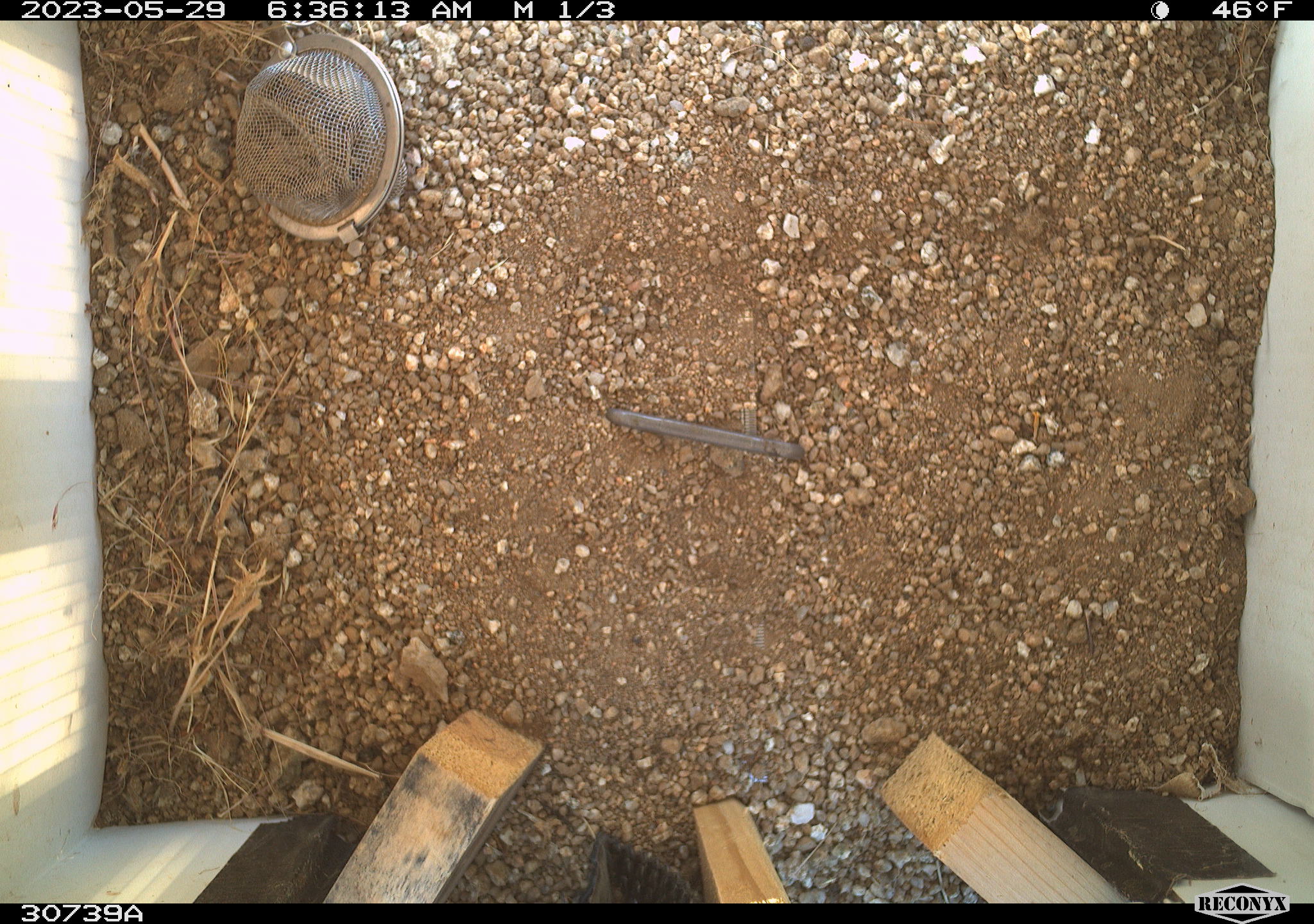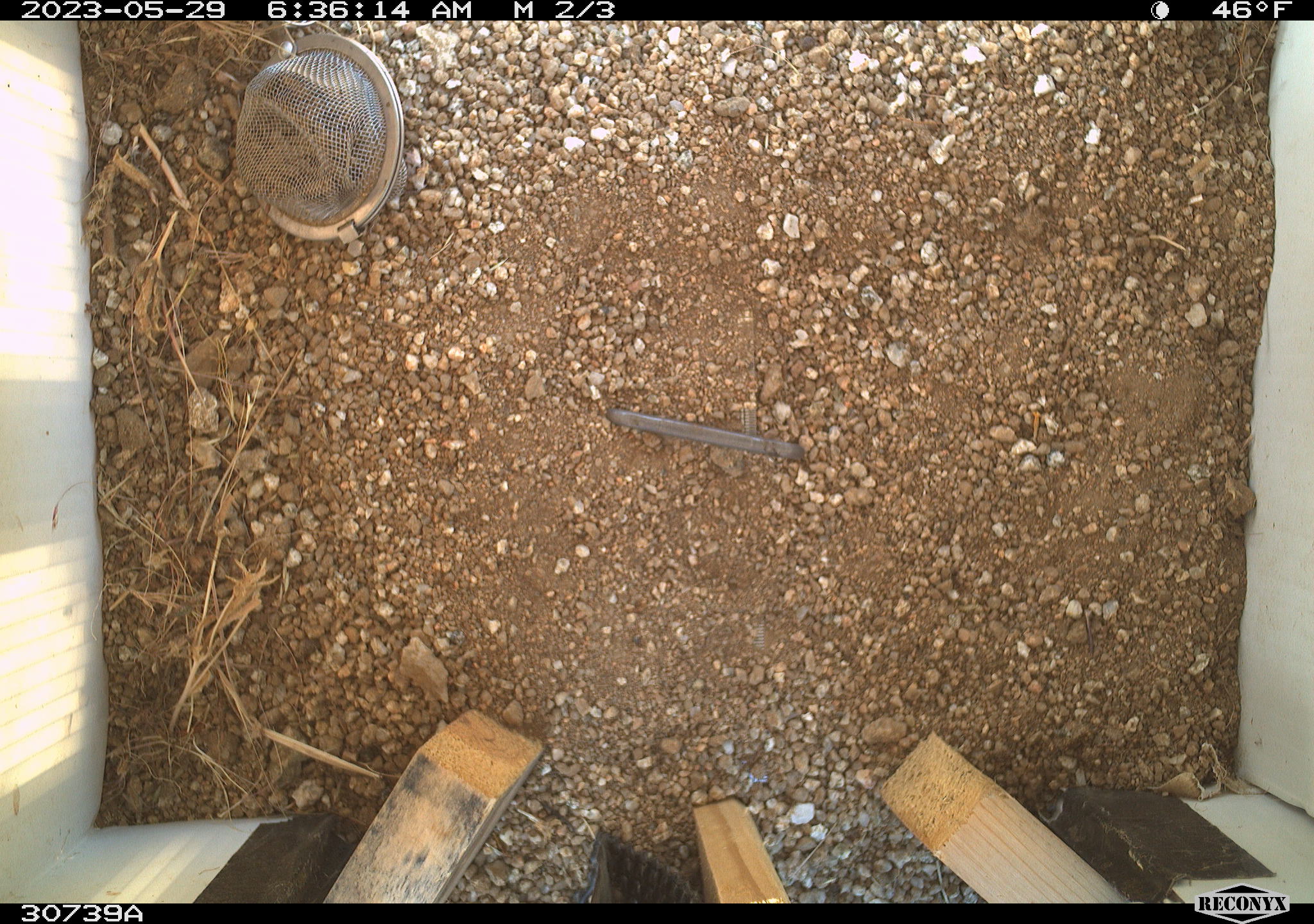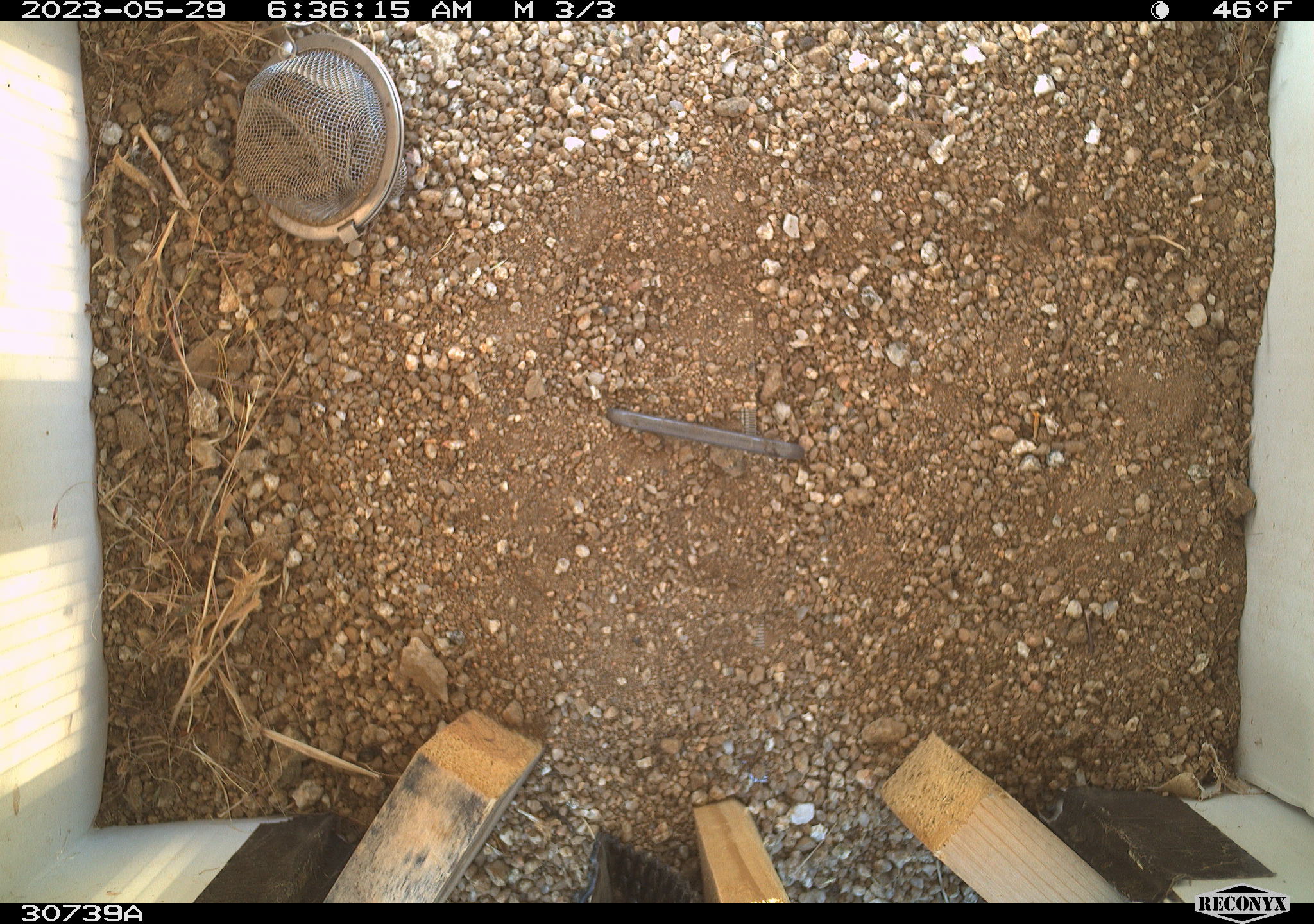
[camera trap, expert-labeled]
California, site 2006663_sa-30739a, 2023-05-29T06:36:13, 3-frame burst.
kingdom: Animalia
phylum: Chordata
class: Mammalia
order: Rodentia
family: Sciuridae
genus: Ammospermophilus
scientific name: Ammospermophilus leucurus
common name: white-tailed antelope squirrel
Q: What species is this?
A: White-tailed antelope squirrel (Ammospermophilus leucurus).